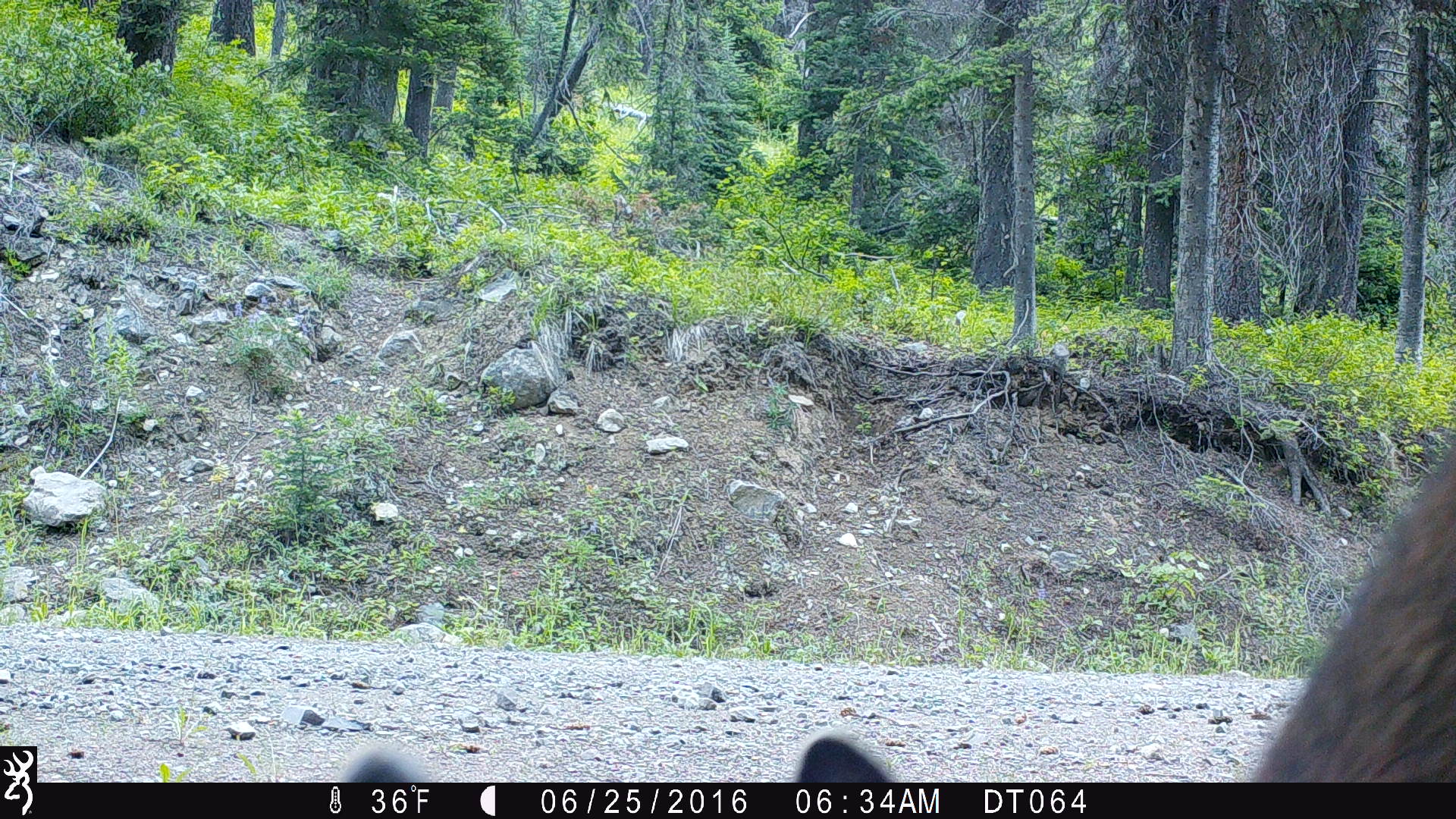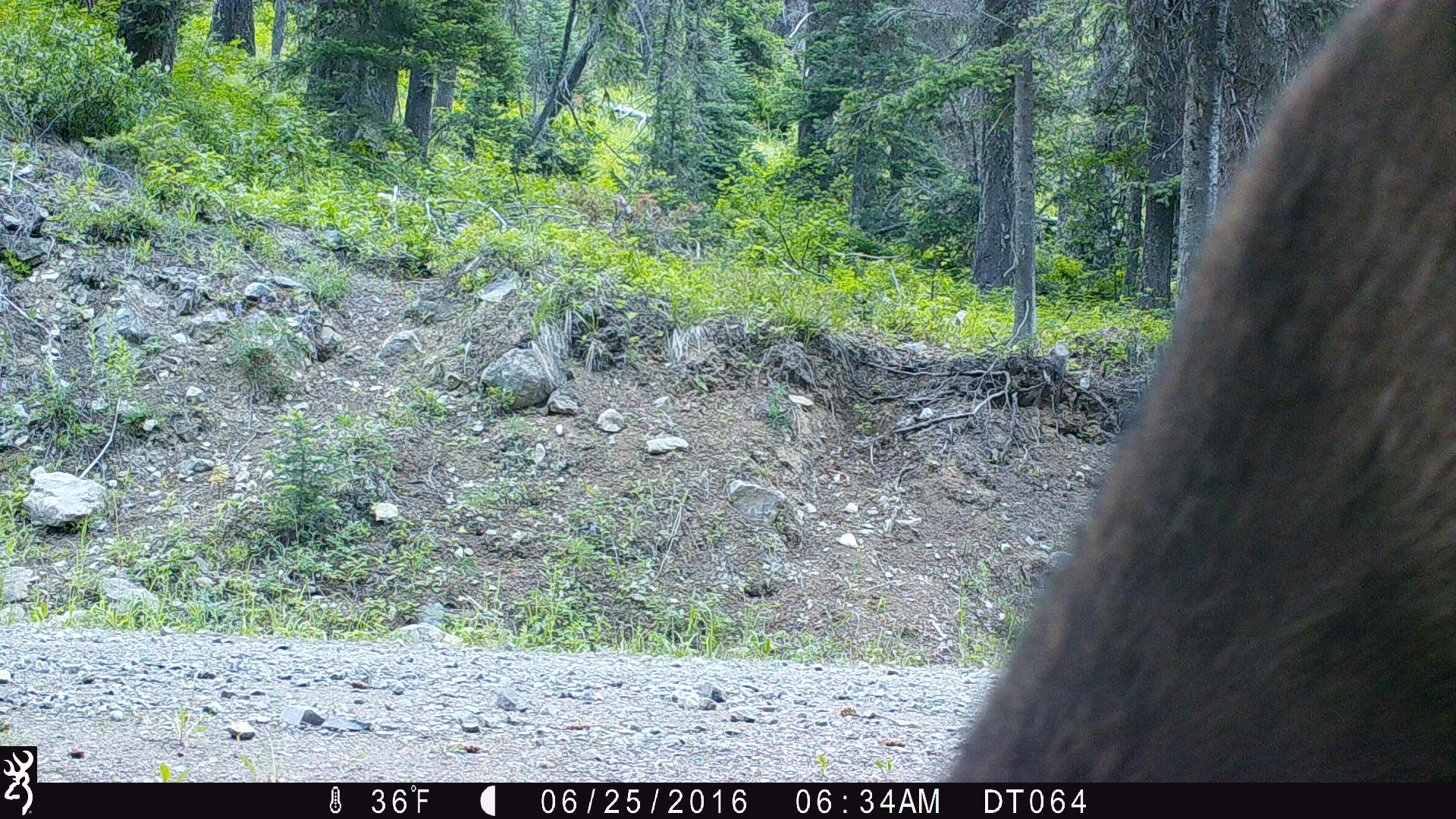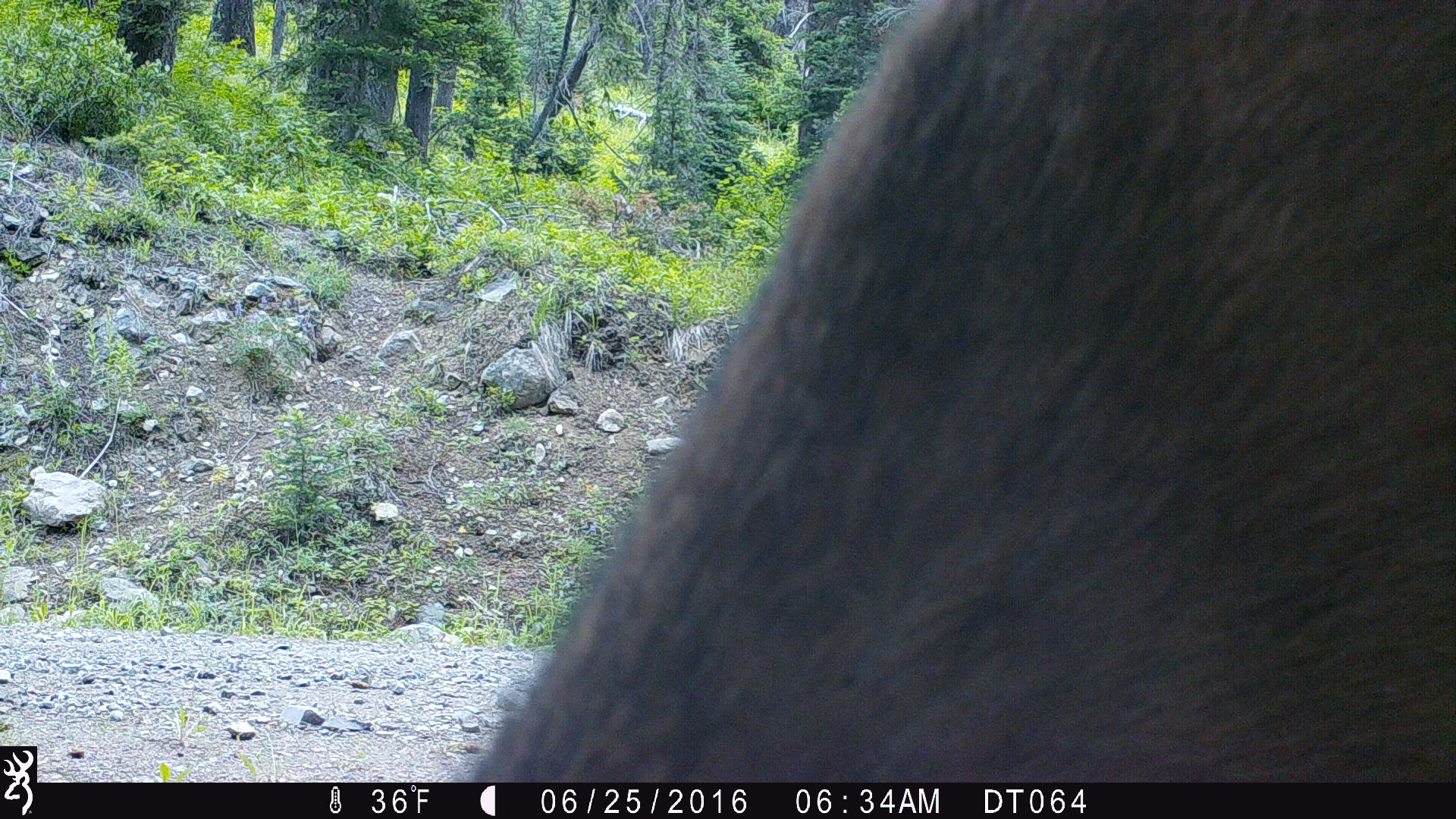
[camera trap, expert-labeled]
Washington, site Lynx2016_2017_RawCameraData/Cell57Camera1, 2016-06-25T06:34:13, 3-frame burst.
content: unidentified animal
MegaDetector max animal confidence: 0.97